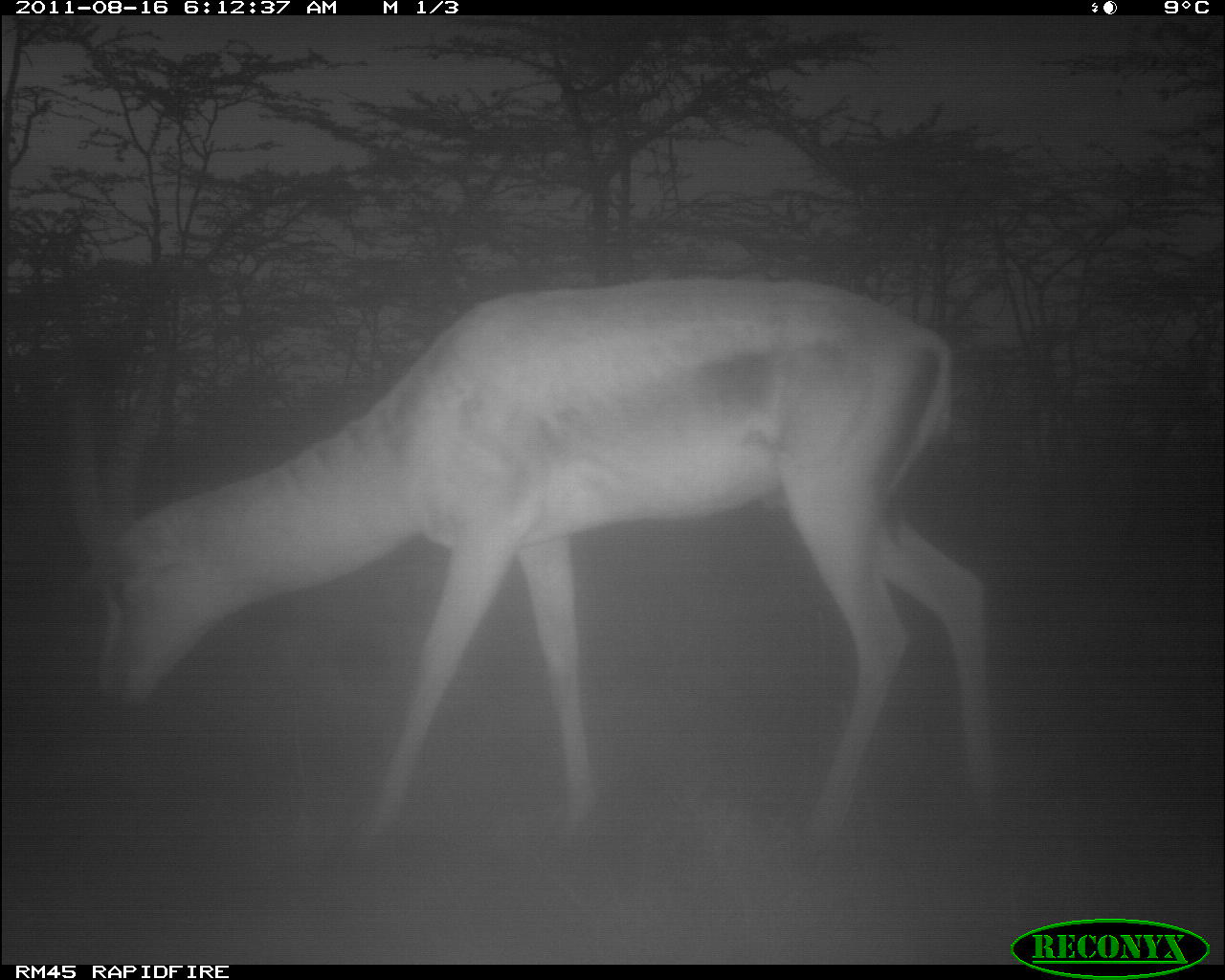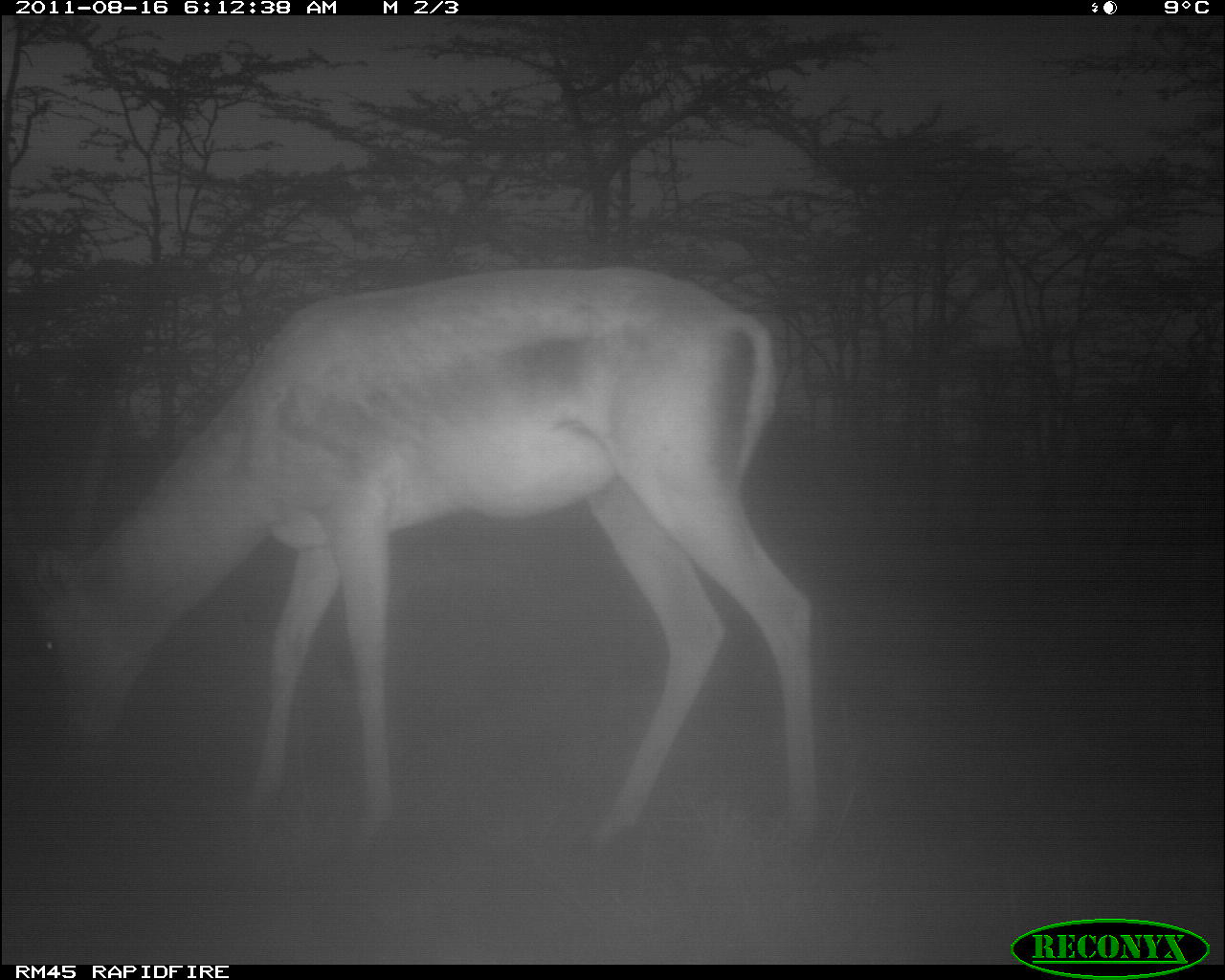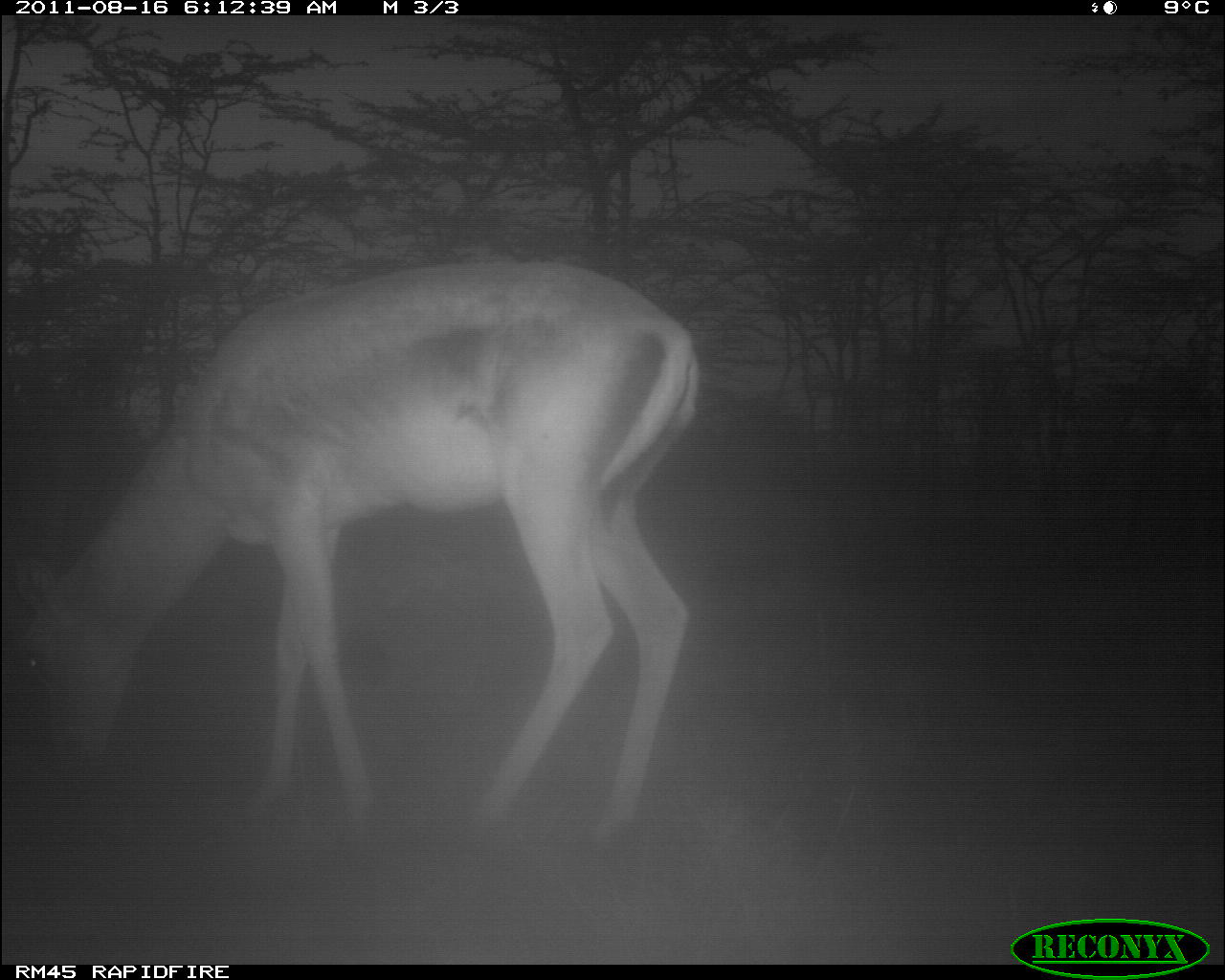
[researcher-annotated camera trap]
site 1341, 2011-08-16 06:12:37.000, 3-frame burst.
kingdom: Animalia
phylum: Chordata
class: Mammalia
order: Artiodactyla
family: Bovidae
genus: Nanger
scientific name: Nanger granti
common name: grant's gazelle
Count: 1.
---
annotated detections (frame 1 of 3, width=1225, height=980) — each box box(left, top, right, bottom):
nanger granti: box(55, 272, 1006, 883)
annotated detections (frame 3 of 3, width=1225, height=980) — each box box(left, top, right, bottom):
nanger granti: box(3, 253, 700, 885)